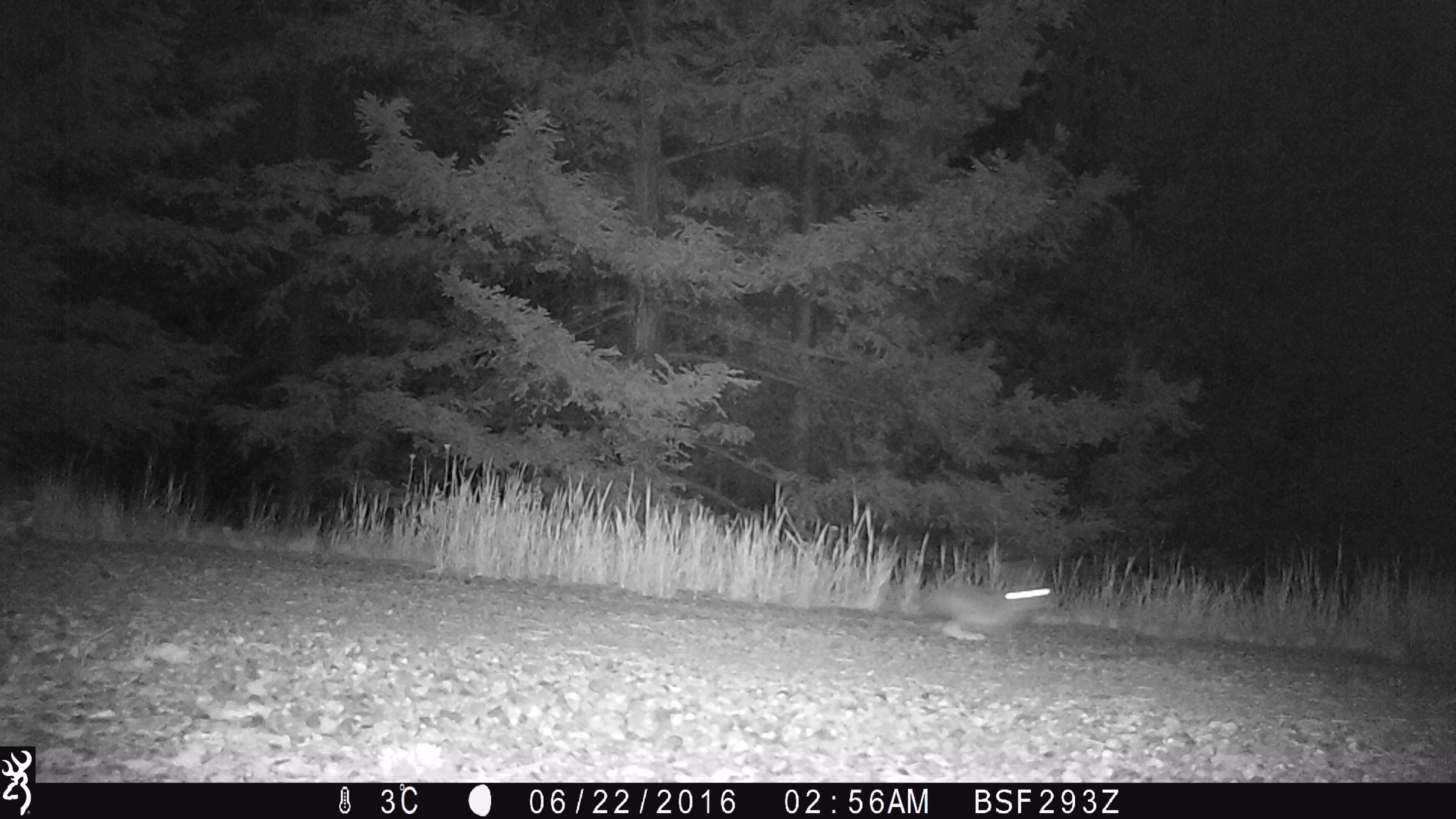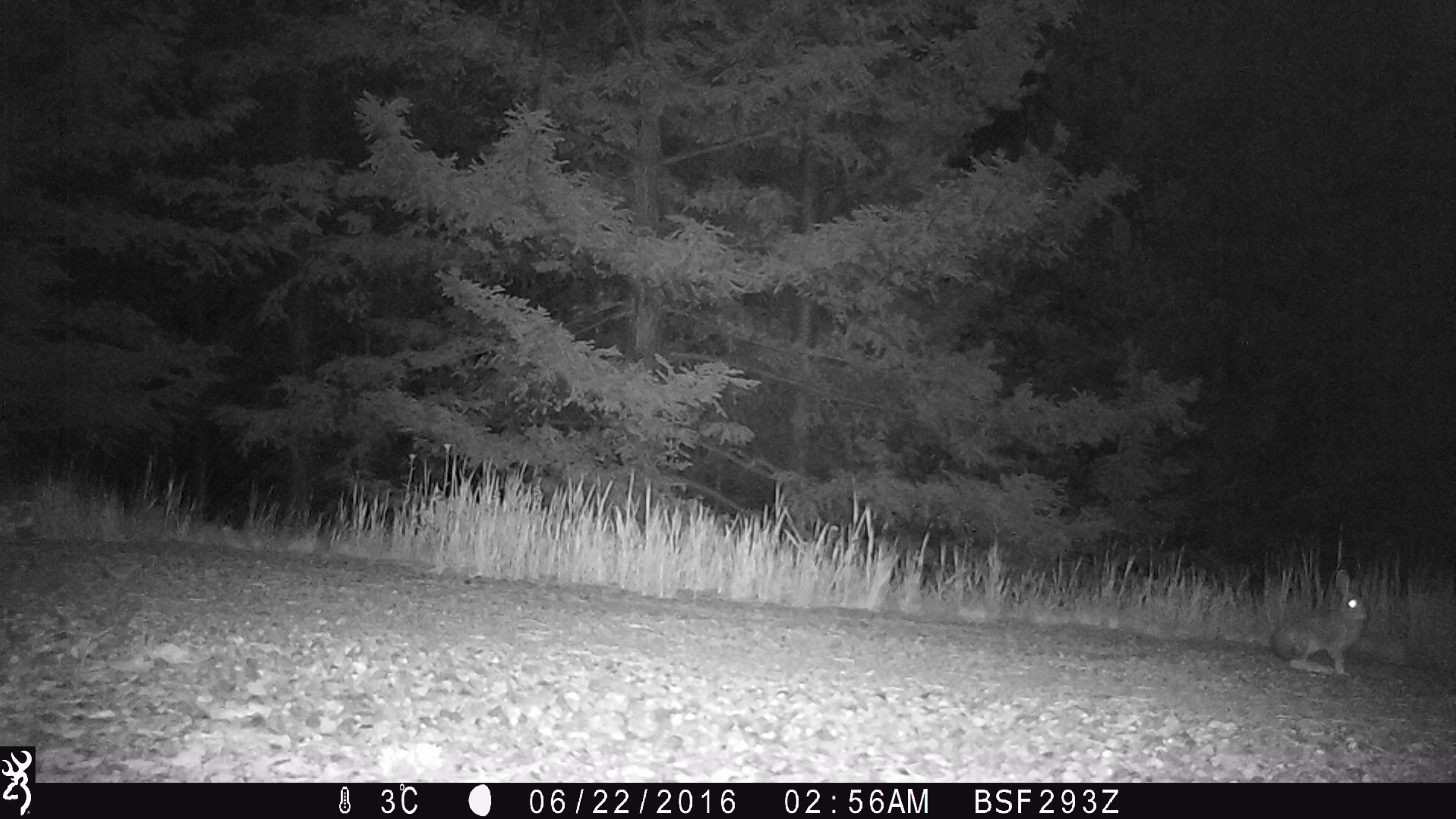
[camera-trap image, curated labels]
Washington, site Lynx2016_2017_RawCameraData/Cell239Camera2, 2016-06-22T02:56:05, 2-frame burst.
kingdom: Animalia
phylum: Chordata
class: Mammalia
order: Lagomorpha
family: Leporidae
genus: Lepus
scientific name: Lepus americanus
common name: snowshoe hare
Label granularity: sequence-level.